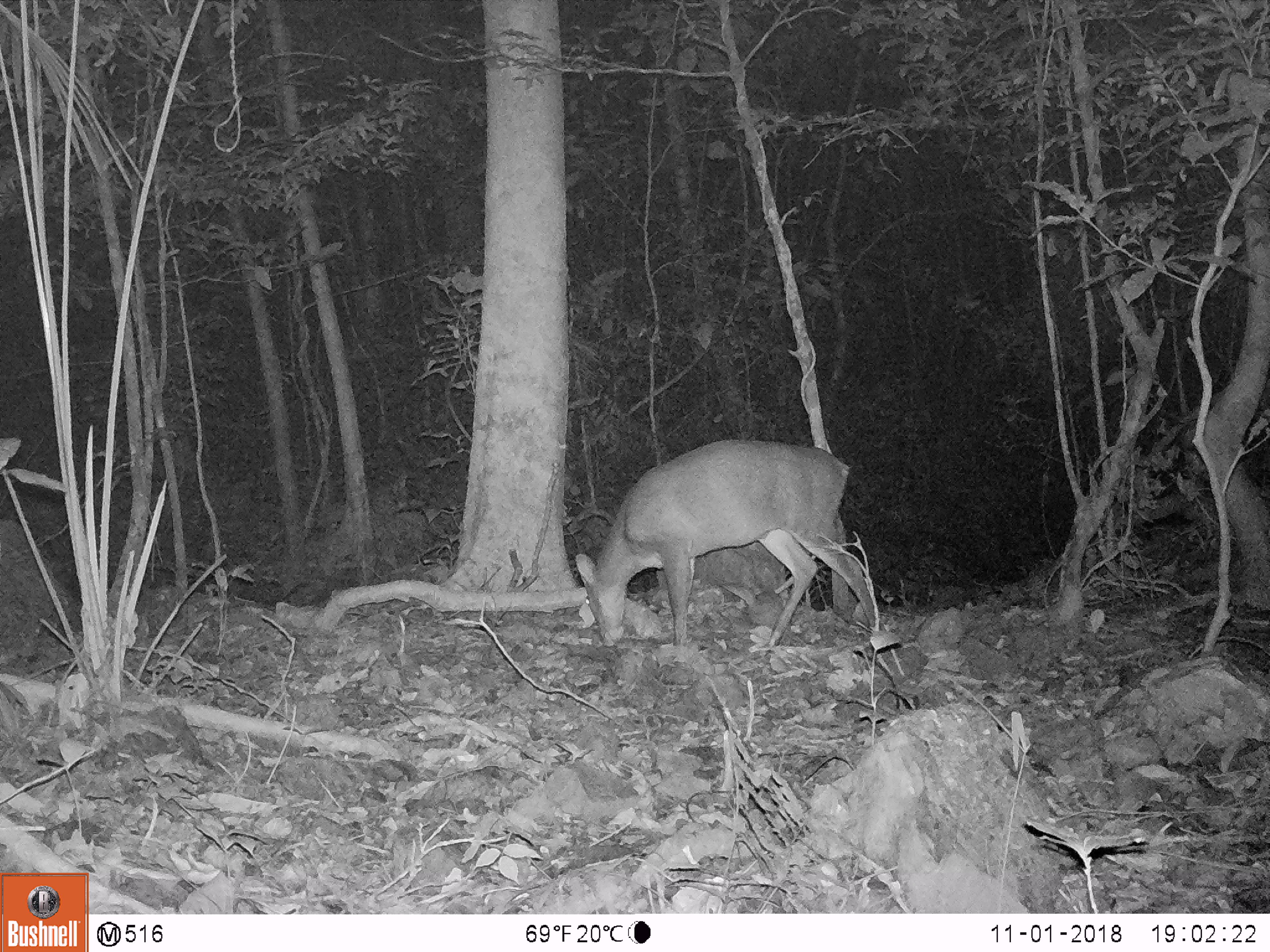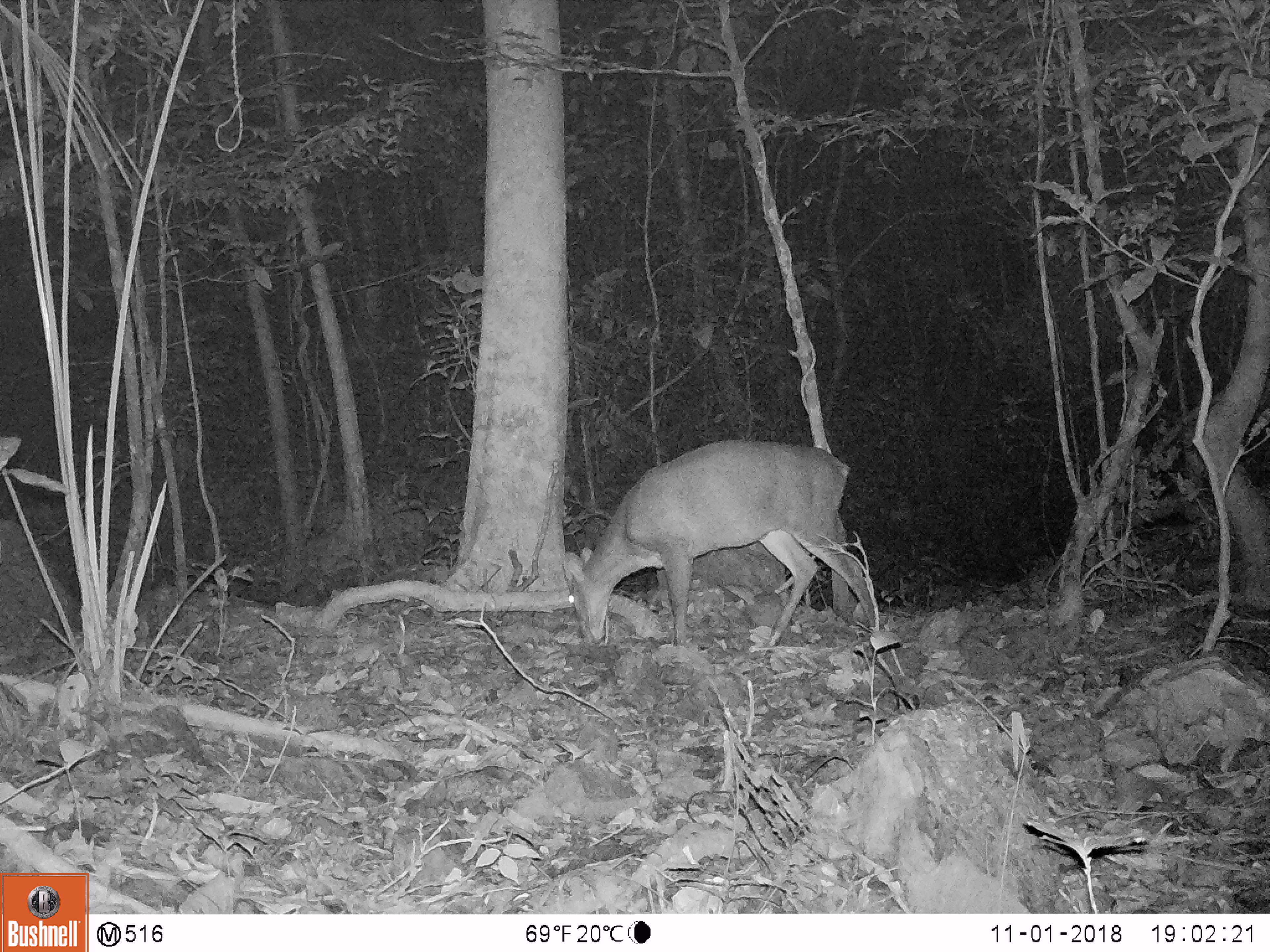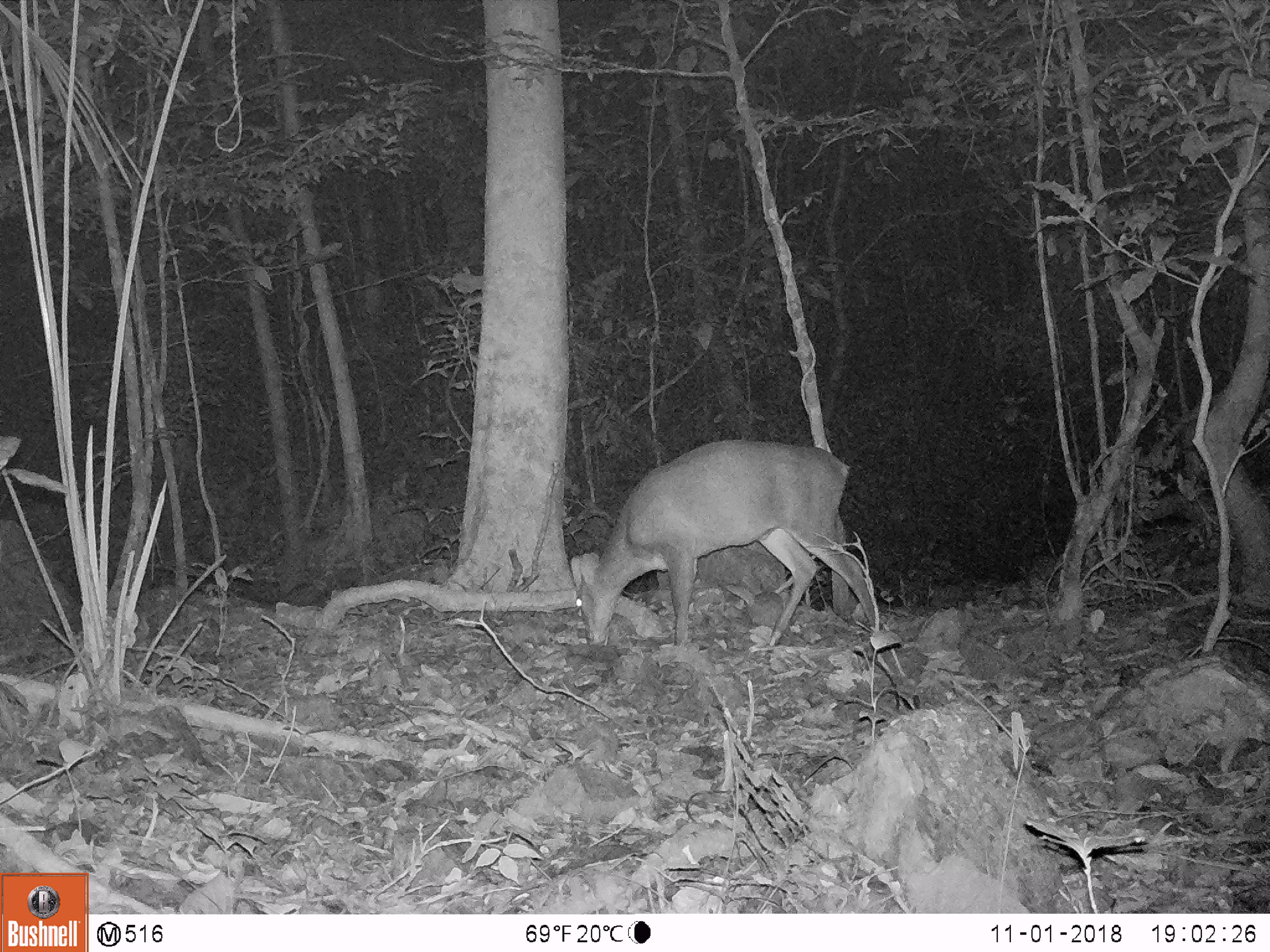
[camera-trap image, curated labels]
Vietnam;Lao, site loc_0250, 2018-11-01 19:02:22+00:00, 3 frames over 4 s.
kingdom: Animalia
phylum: Chordata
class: Mammalia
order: Artiodactyla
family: Cervidae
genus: Muntiacus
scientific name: Muntiacus vuquangensis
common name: large-antlered muntjac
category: large antlered muntjac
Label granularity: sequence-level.